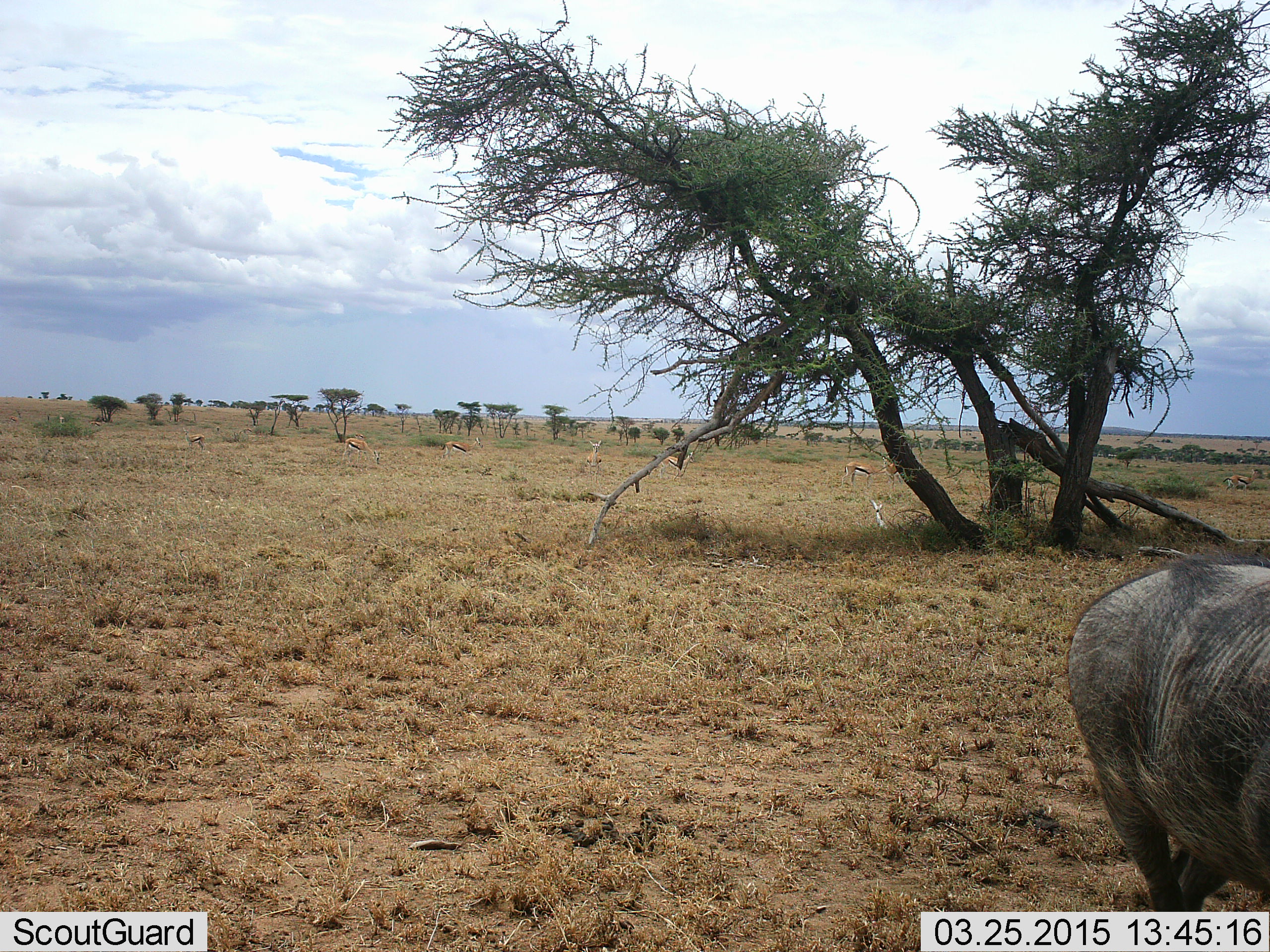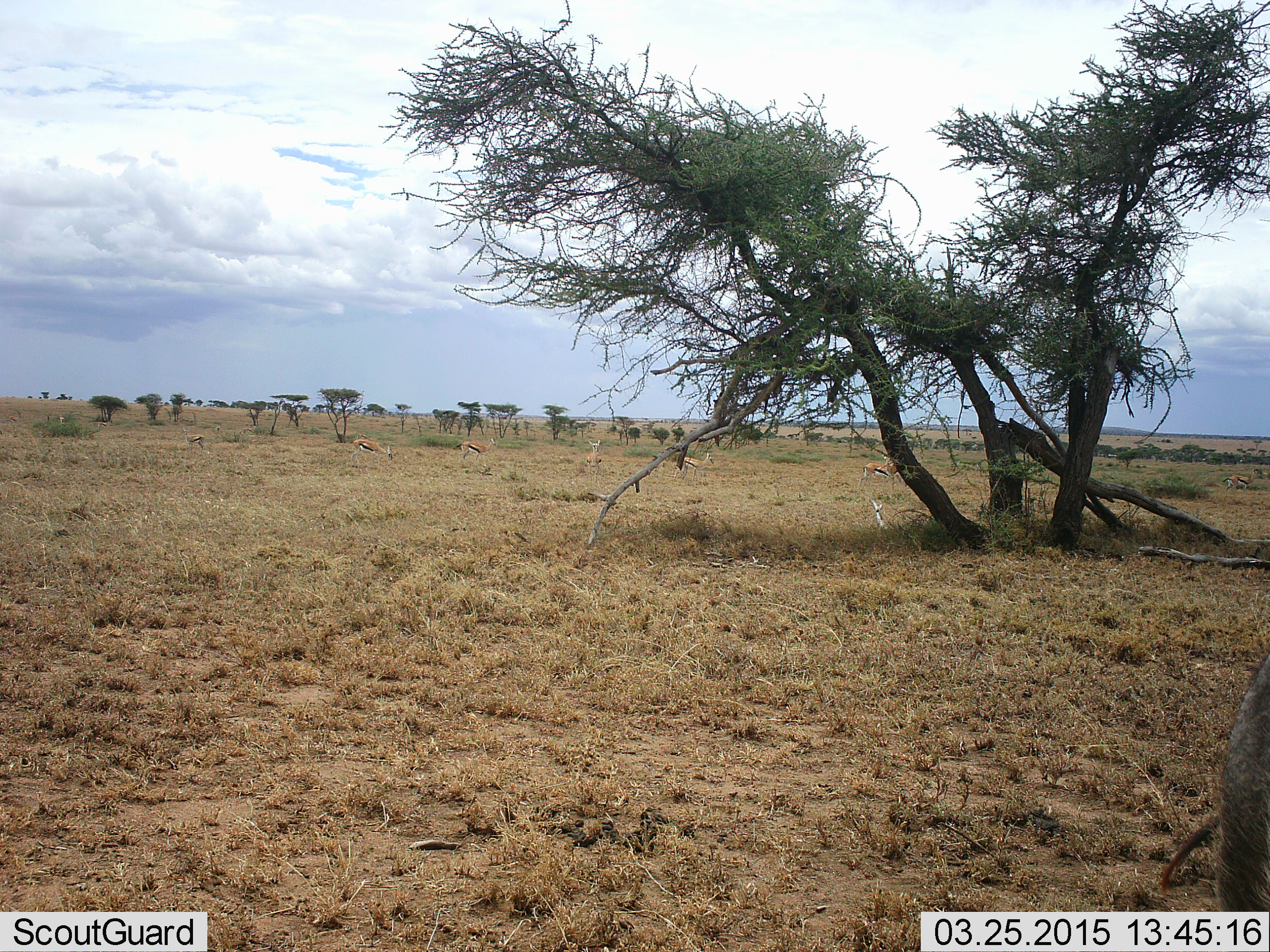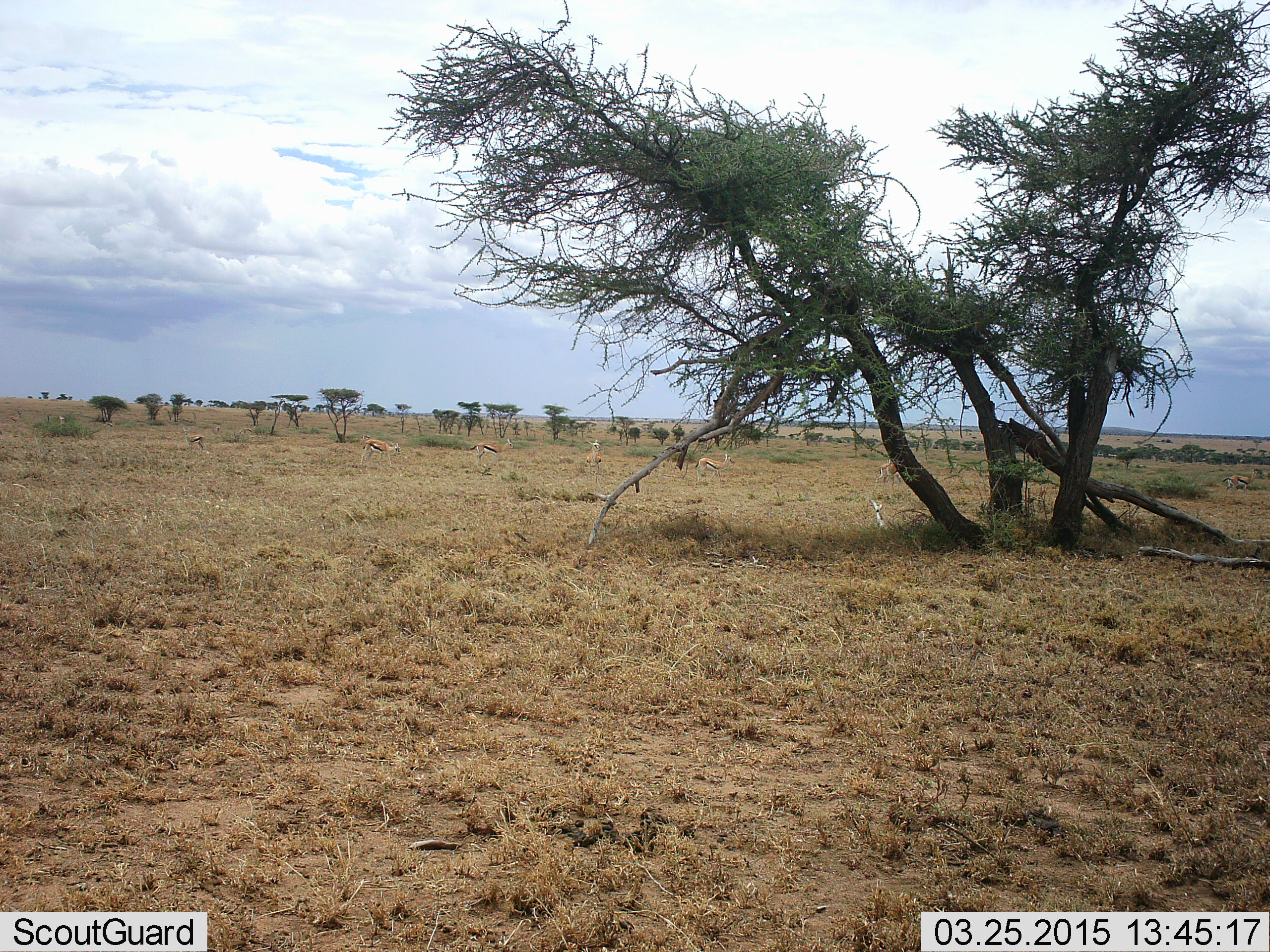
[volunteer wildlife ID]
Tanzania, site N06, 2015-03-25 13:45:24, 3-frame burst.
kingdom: Animalia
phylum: Chordata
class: Mammalia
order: Artiodactyla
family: Bovidae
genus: Eudorcas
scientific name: Eudorcas thomsonii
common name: thomson's gazelle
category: gazellethomsons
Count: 6.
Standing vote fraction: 80%.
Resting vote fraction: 0%.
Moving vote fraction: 50%.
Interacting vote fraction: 0%.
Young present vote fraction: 0%.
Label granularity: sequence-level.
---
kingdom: Animalia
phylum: Chordata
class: Mammalia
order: Artiodactyla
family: Suidae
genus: Phacochoerus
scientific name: Phacochoerus africanus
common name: warthog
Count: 1.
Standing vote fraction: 11%.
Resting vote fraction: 0%.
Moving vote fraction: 100%.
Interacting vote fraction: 0%.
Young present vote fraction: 0%.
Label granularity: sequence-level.